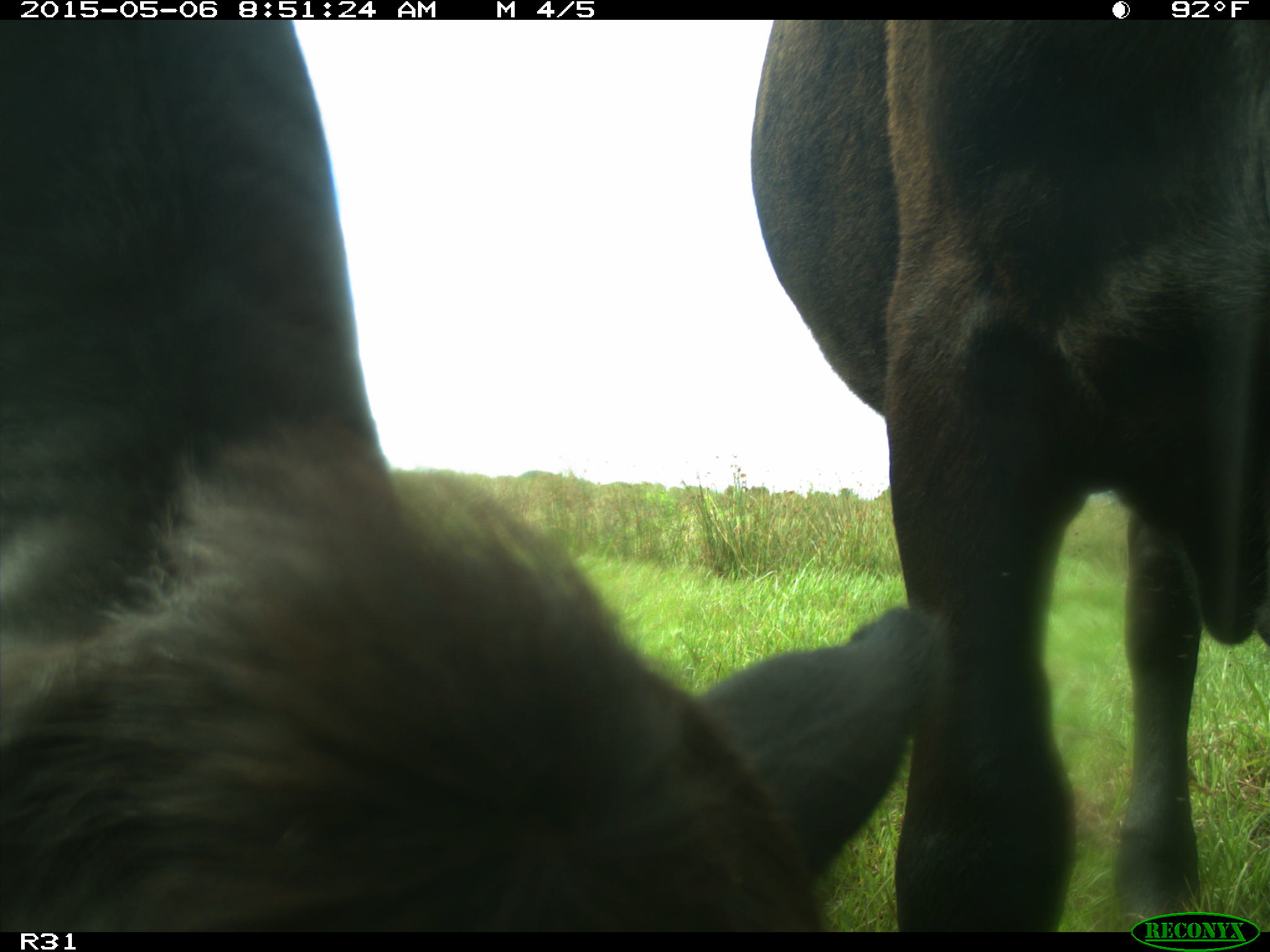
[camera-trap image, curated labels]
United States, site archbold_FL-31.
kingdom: Animalia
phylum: Chordata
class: Mammalia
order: Artiodactyla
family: Bovidae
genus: Bos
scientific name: Bos taurus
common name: domestic cow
Bos taurus (domestic cow).